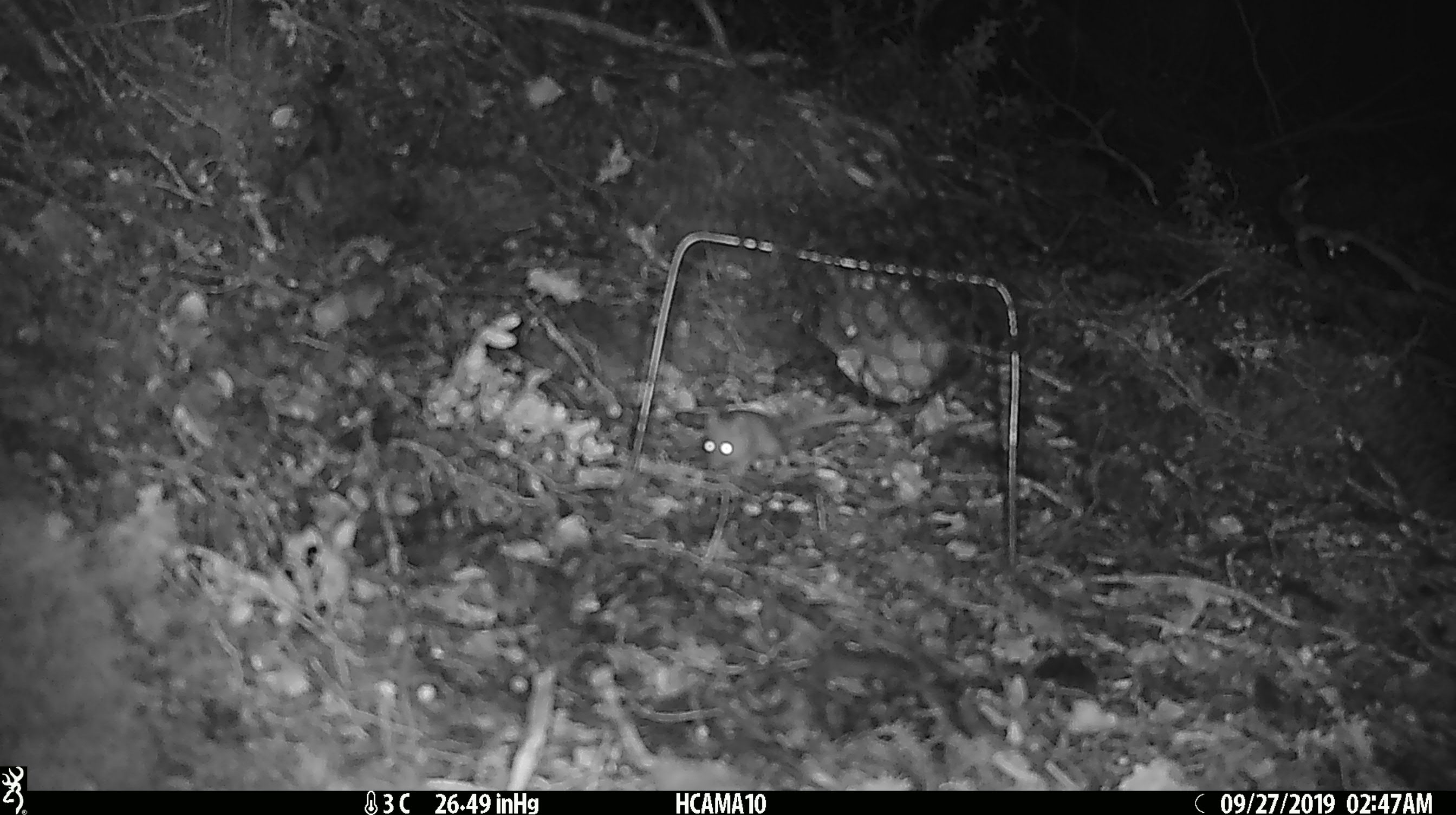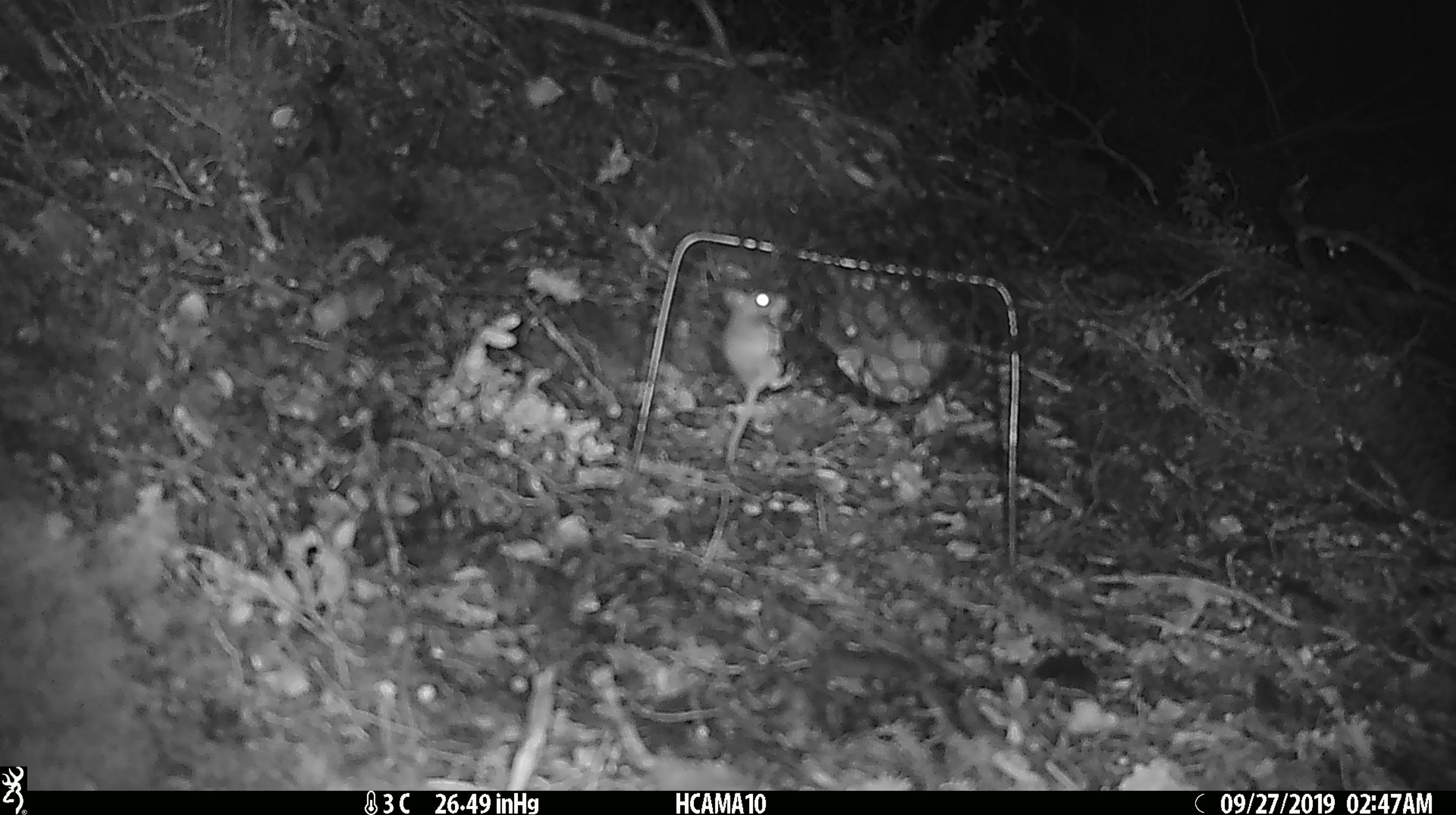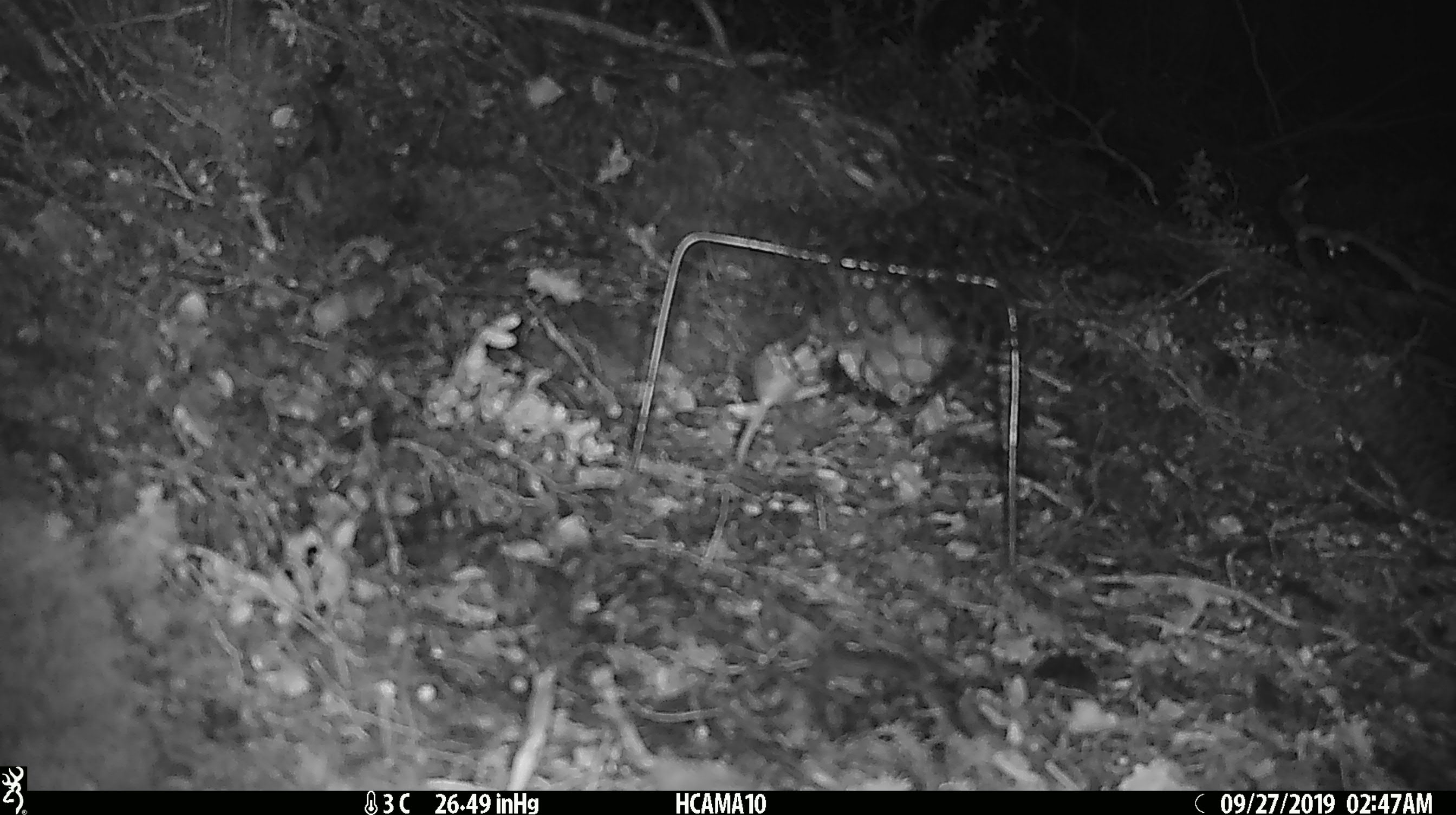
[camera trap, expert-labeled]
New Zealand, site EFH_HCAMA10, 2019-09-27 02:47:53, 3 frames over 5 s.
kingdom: Animalia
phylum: Chordata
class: Mammalia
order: Rodentia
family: Muridae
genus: Mus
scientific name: Mus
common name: mouse